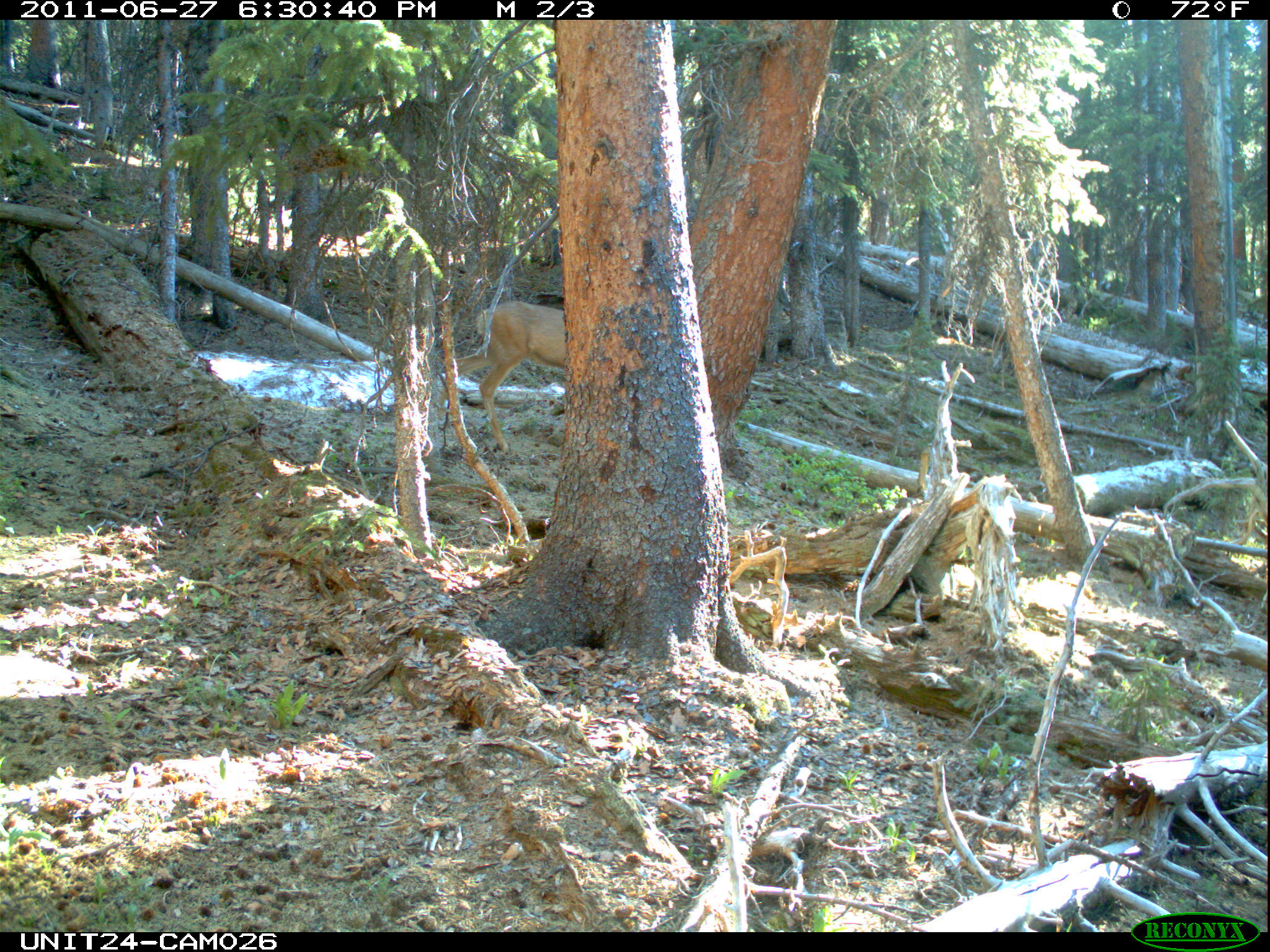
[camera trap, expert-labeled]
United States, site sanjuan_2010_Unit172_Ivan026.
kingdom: Animalia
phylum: Chordata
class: Mammalia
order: Artiodactyla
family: Cervidae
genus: Odocoileus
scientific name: Odocoileus hemionus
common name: mule deer